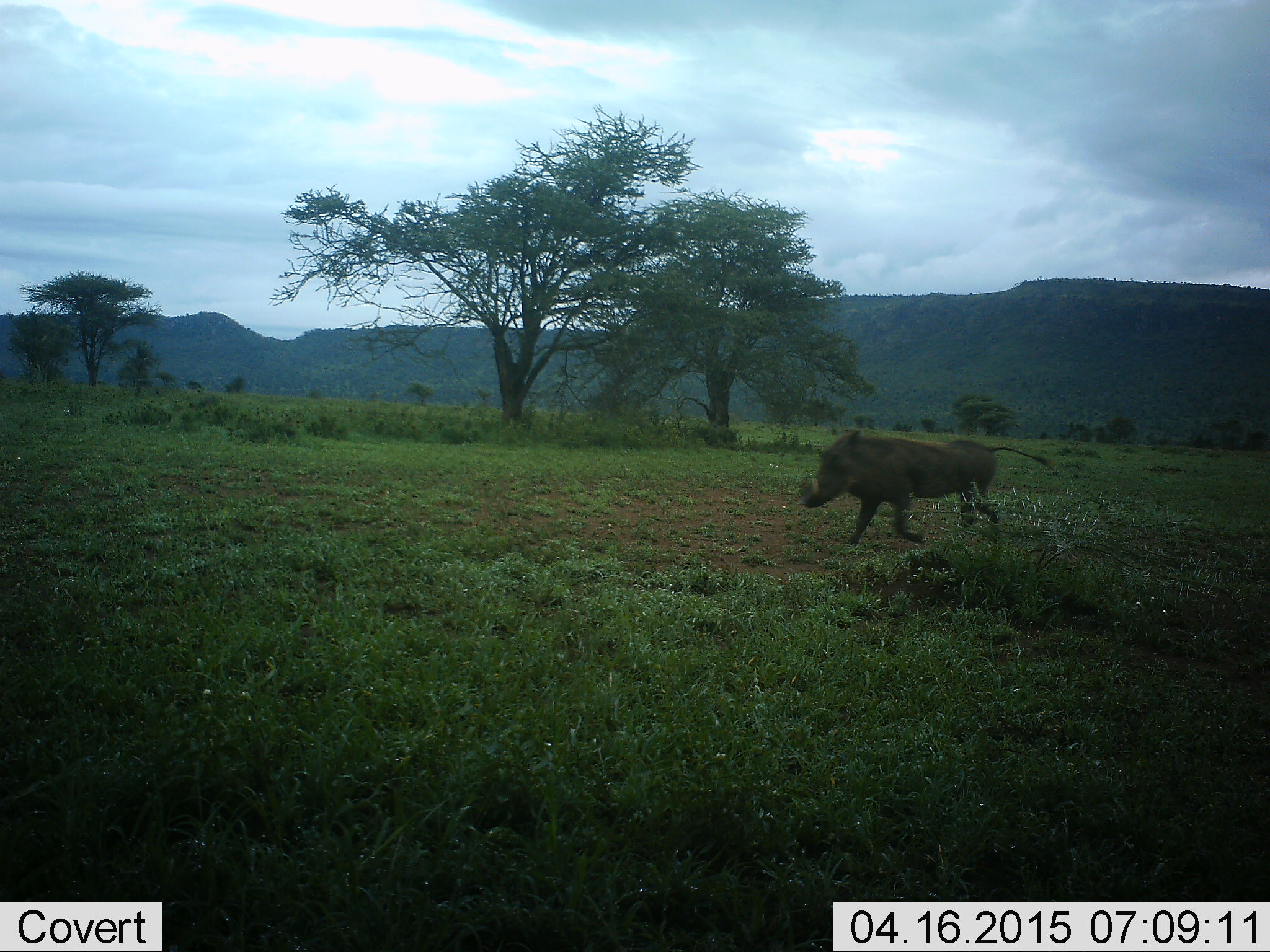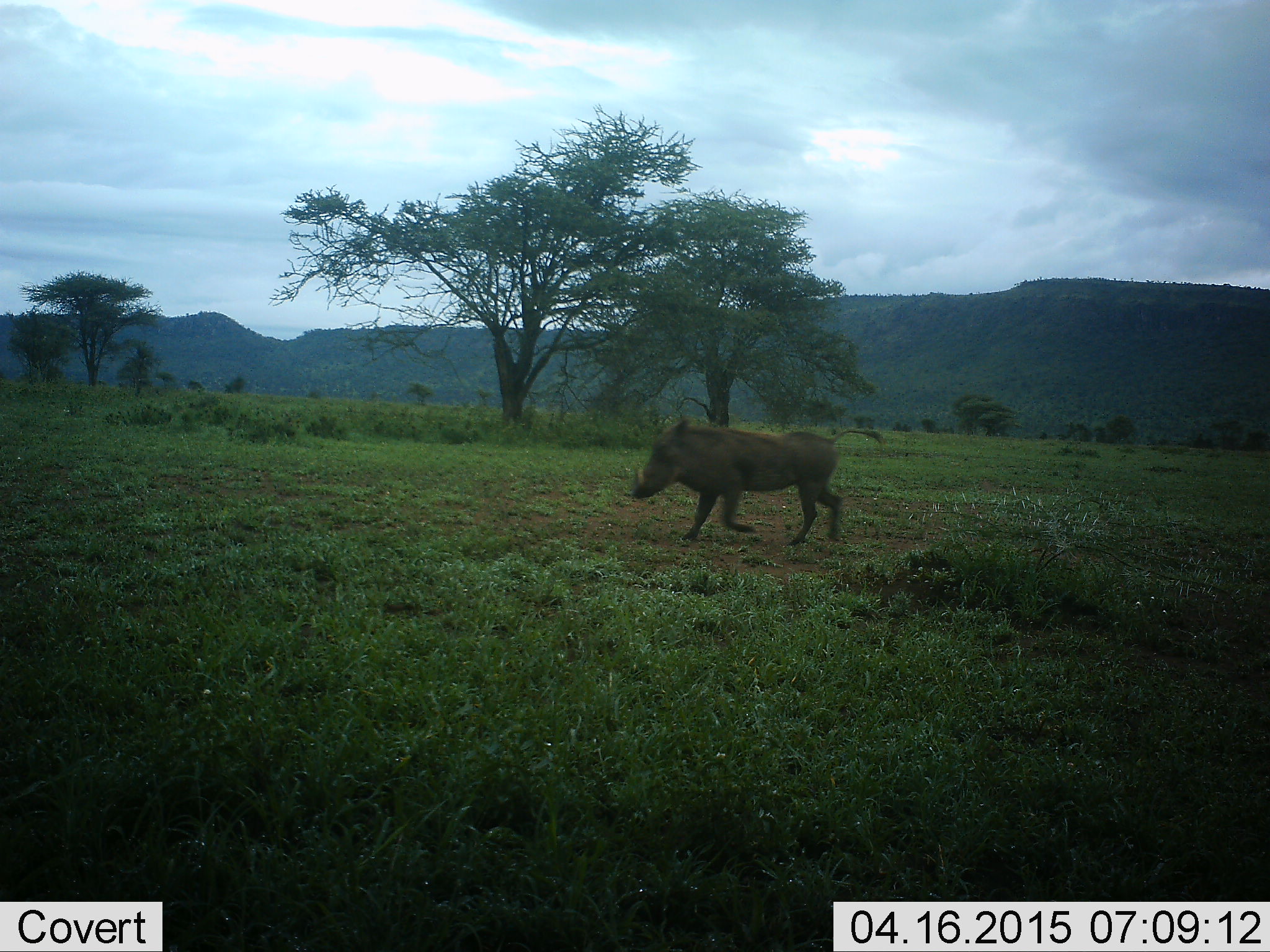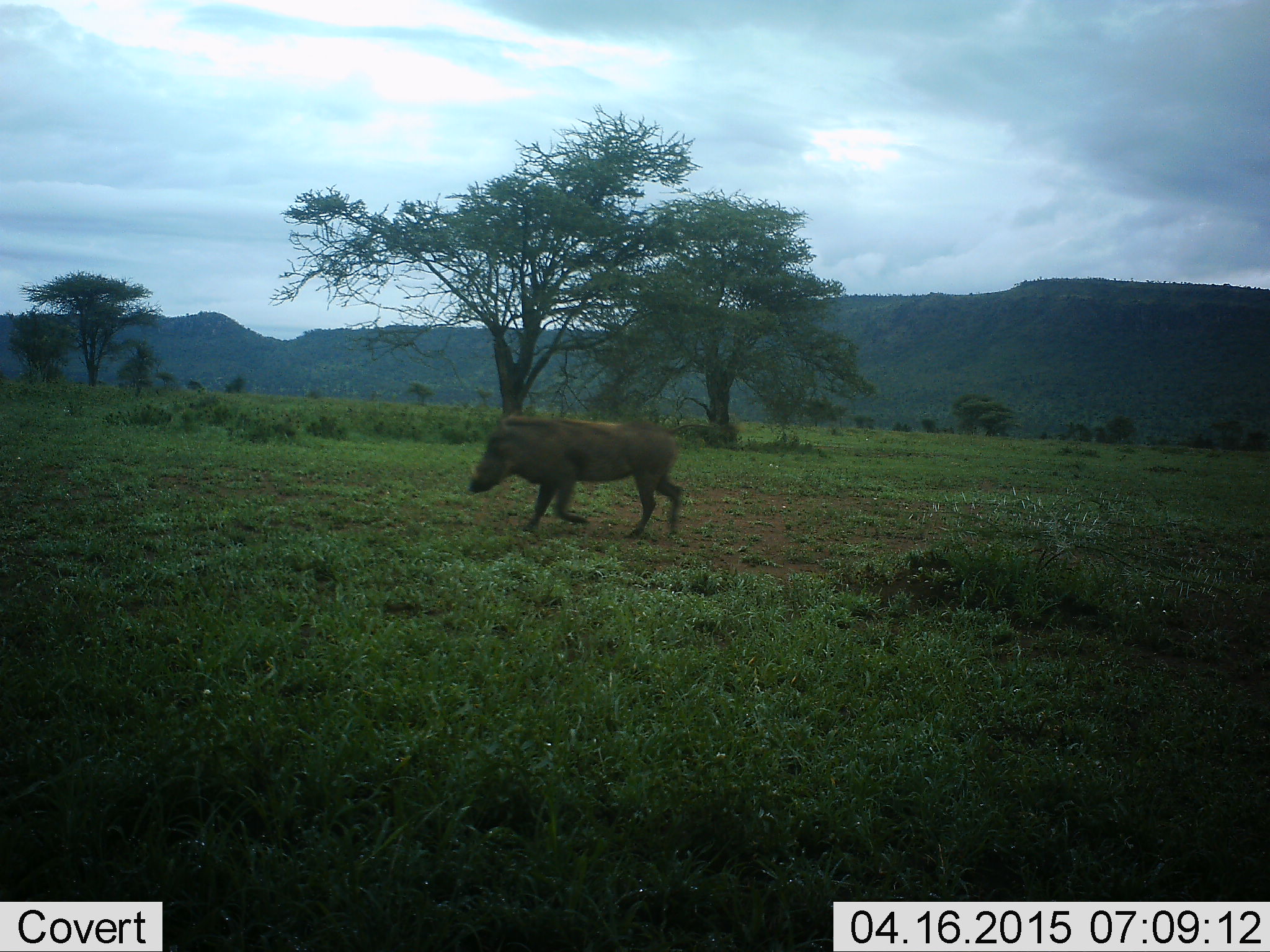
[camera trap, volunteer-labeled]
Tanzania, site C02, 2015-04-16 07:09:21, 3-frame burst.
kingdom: Animalia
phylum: Chordata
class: Mammalia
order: Artiodactyla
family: Suidae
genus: Phacochoerus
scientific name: Phacochoerus africanus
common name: warthog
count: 1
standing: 0%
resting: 0%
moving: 100%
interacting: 0%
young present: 0%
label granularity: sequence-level